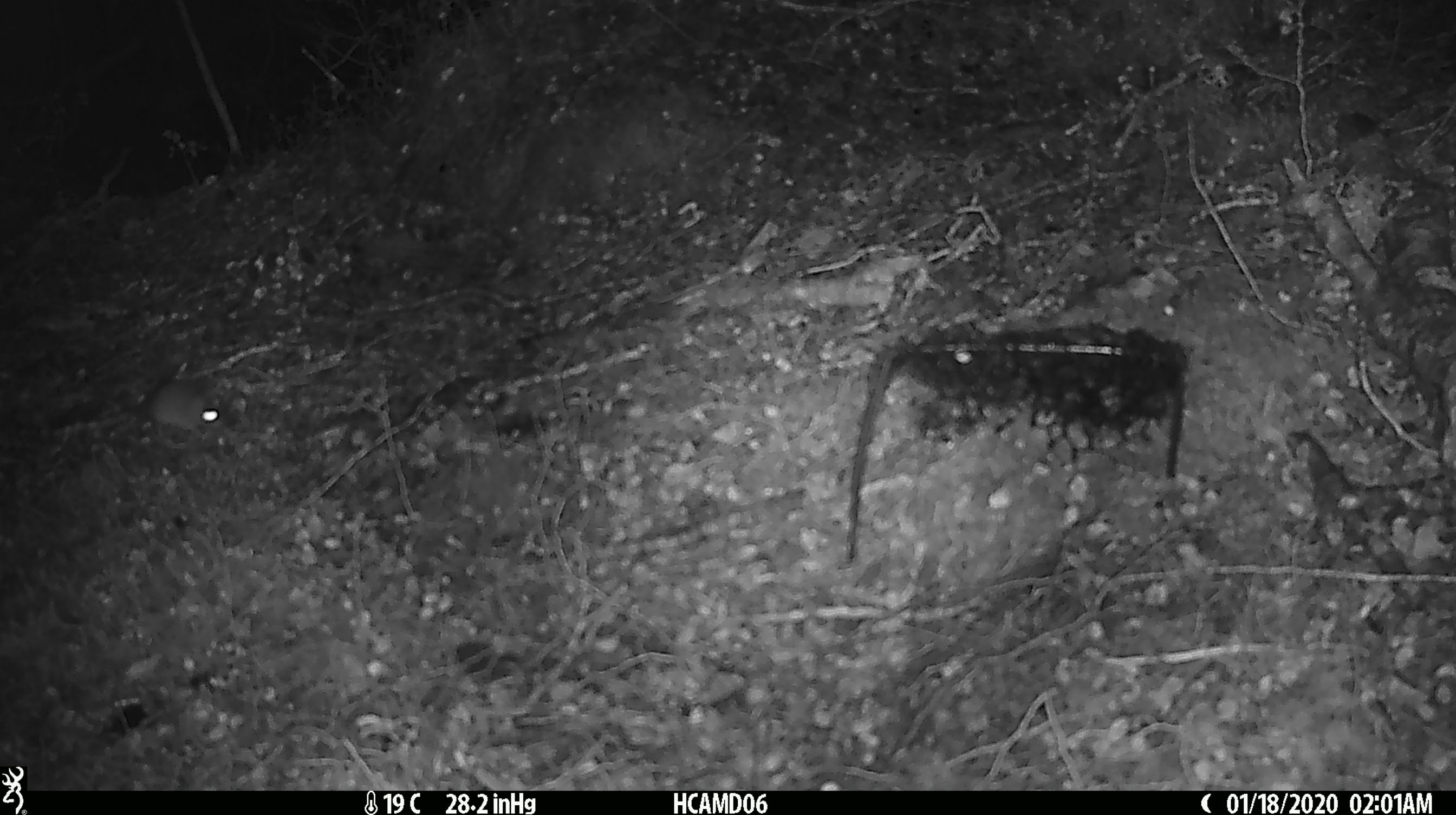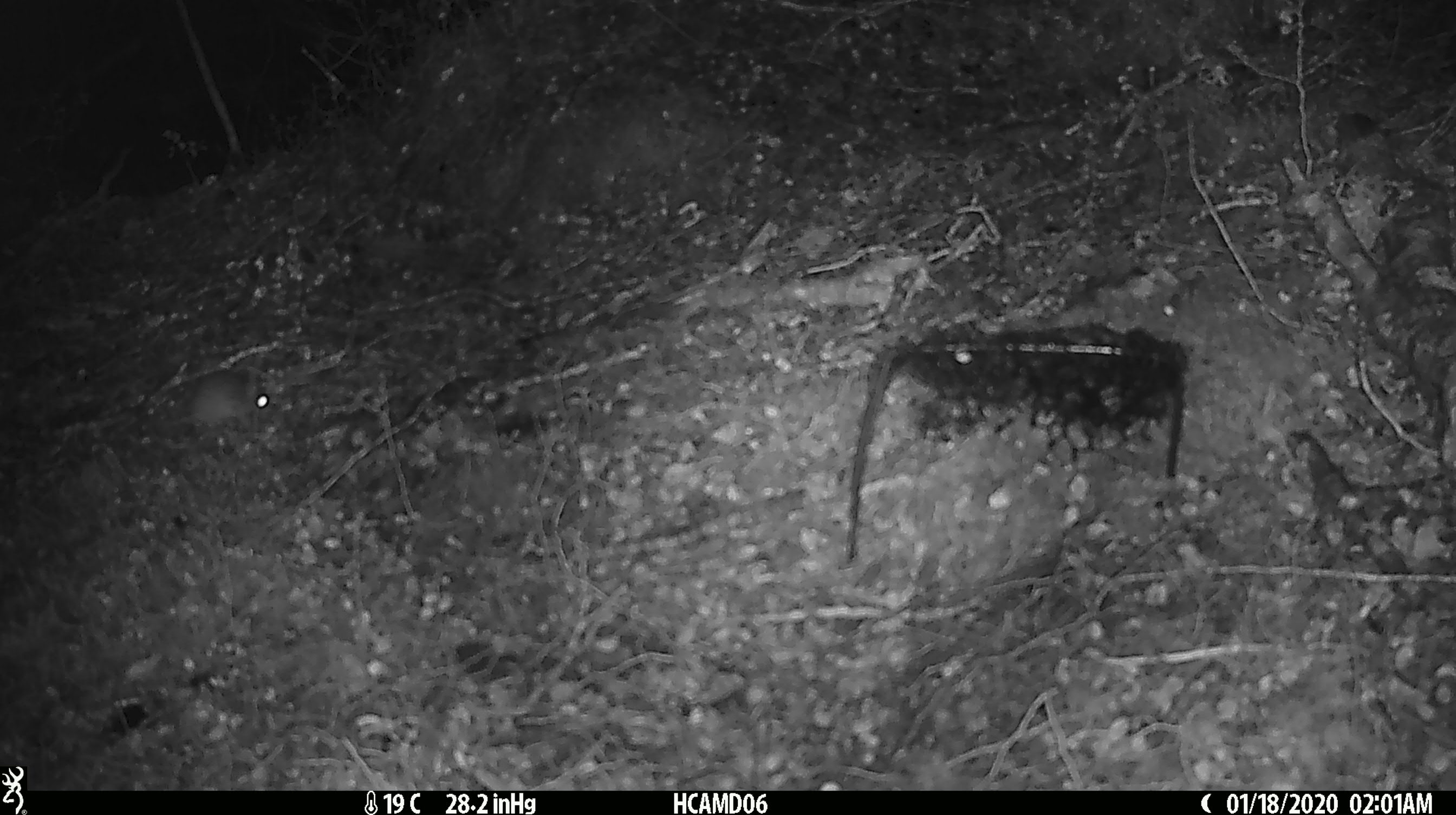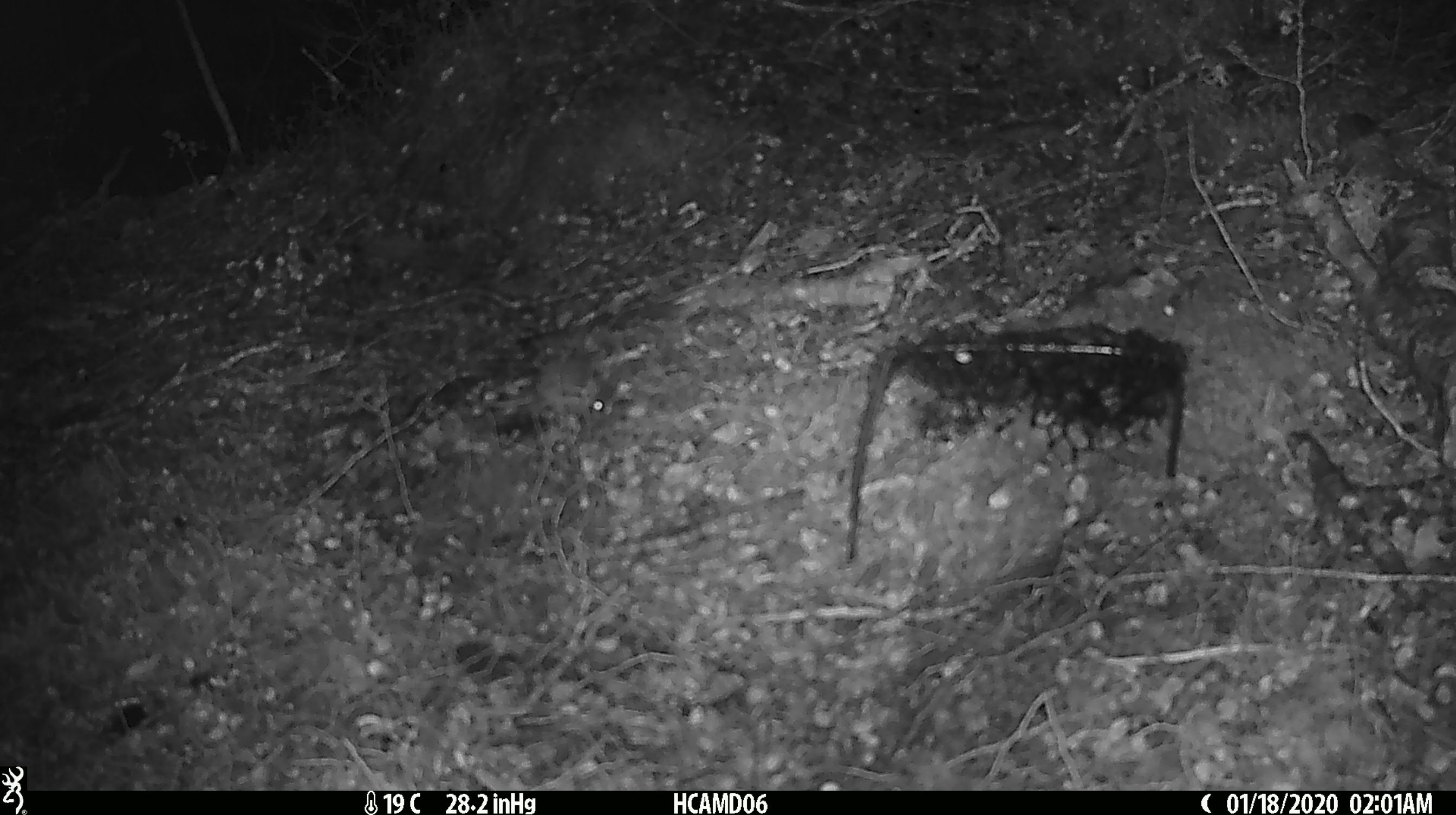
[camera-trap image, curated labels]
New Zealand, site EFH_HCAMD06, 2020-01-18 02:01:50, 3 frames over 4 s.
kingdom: Animalia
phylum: Chordata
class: Mammalia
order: Rodentia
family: Muridae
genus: Mus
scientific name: Mus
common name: mouse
Mouse (Mus).